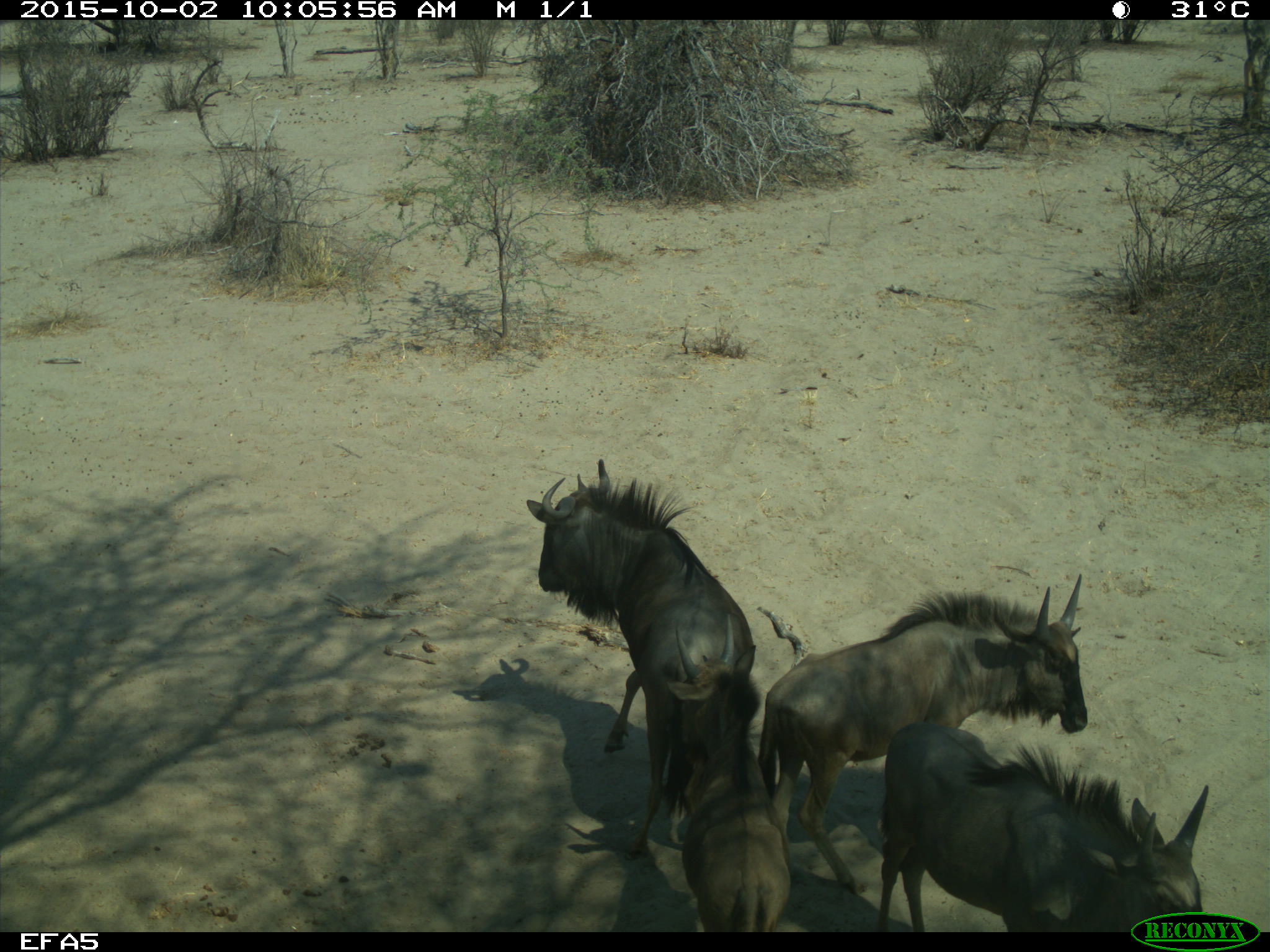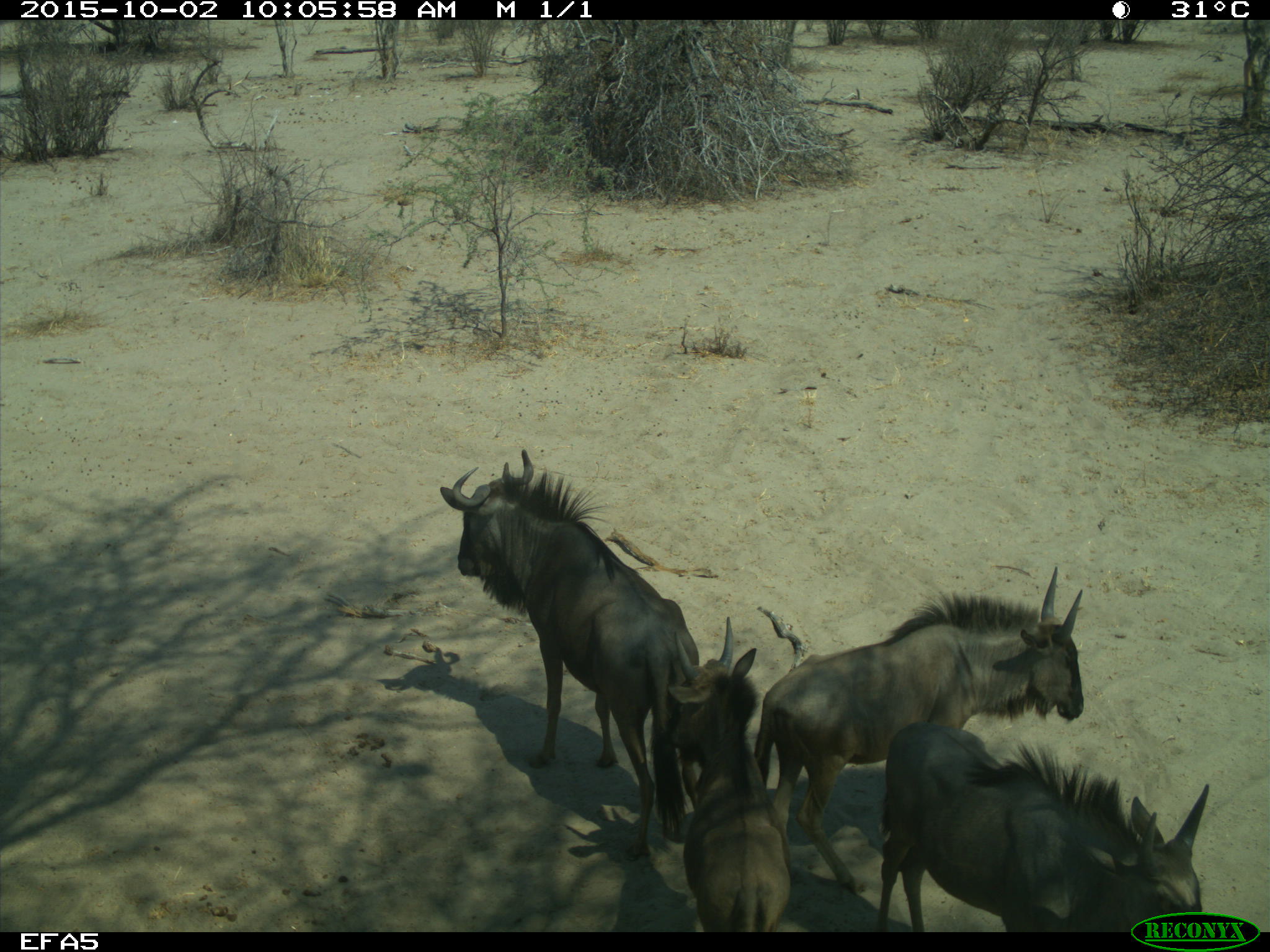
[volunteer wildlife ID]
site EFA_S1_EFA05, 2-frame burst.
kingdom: Animalia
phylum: Chordata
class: Mammalia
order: Artiodactyla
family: Bovidae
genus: Connochaetes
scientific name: Connochaetes taurinus taurinus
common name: blue wildebeest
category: wildebeestblue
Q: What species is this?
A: Wildebeestblue (blue wildebeest) (Connochaetes taurinus taurinus).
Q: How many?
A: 4.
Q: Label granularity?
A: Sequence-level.